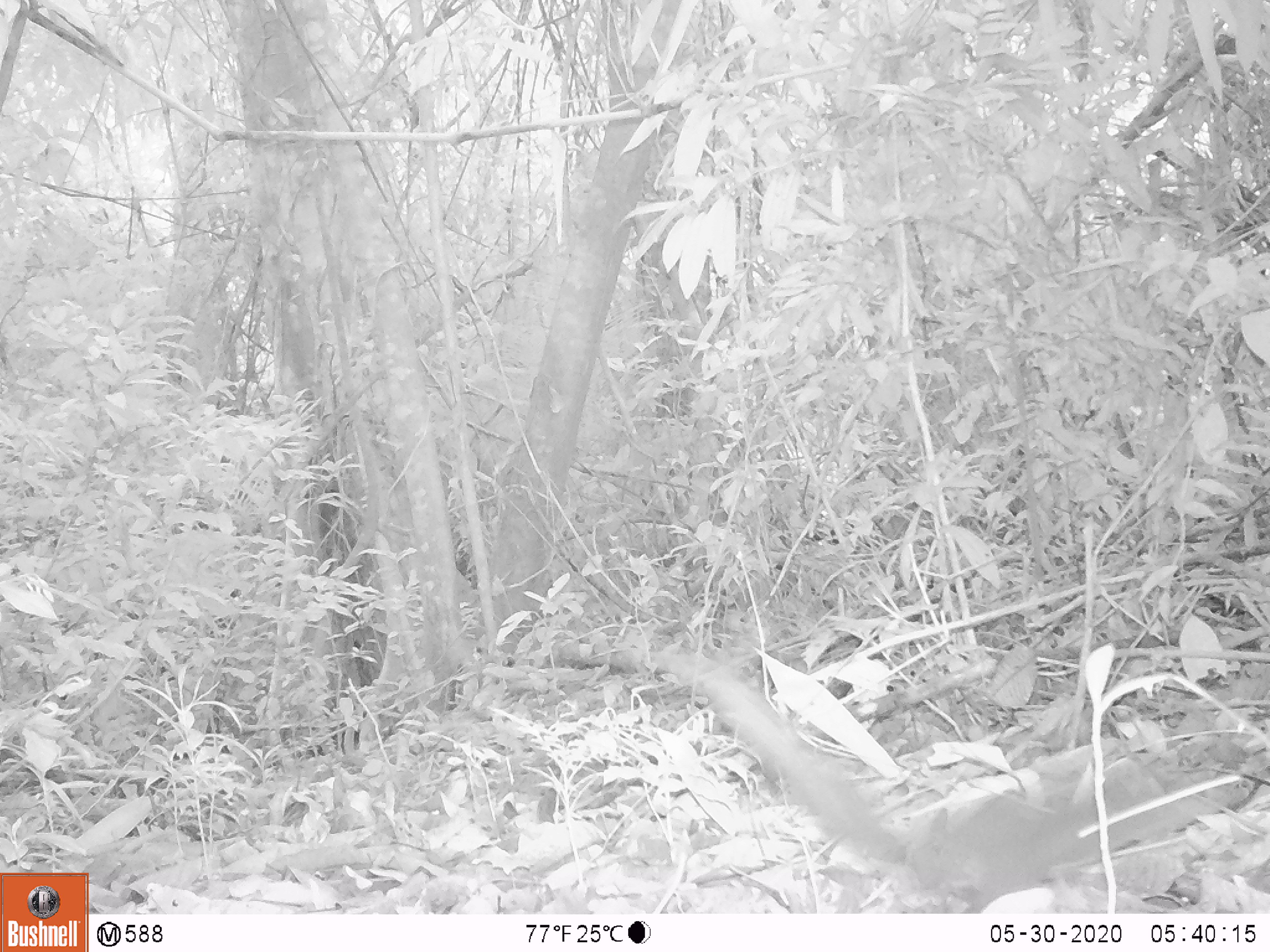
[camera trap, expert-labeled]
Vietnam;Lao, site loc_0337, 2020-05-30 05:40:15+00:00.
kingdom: Animalia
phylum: Chordata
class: Mammalia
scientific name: Mammalia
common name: mammal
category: unidentified small mammal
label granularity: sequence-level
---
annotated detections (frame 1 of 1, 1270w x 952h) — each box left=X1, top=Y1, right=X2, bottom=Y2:
unidentified small mammal: left=560, top=639, right=1268, bottom=911